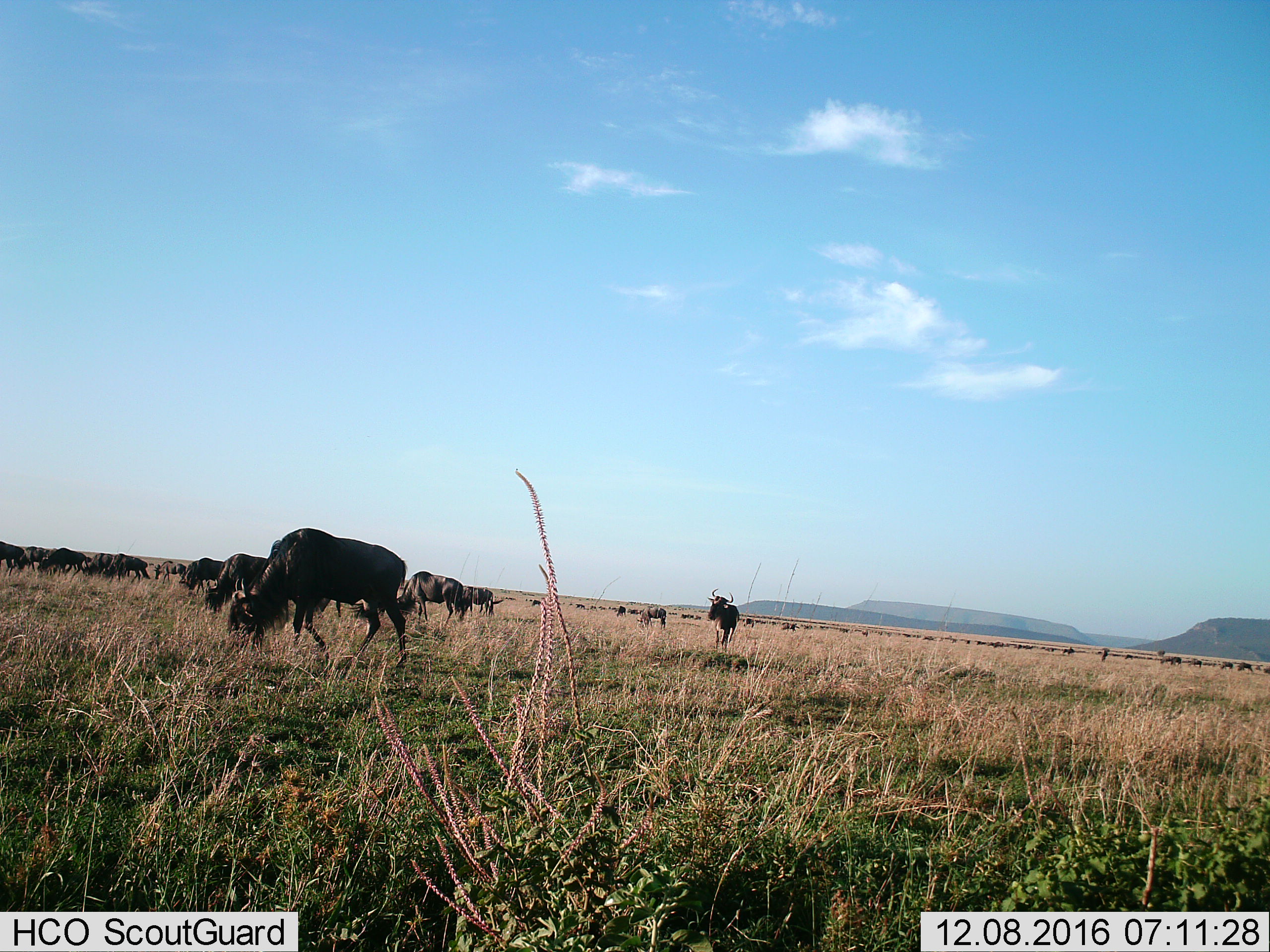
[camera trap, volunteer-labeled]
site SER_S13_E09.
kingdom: Animalia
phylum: Chordata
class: Mammalia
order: Artiodactyla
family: Bovidae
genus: Connochaetes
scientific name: Connochaetes taurinus taurinus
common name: blue wildebeest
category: wildebeestblue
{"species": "wildebeestblue (blue wildebeest) (Connochaetes taurinus taurinus)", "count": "11-50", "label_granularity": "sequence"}